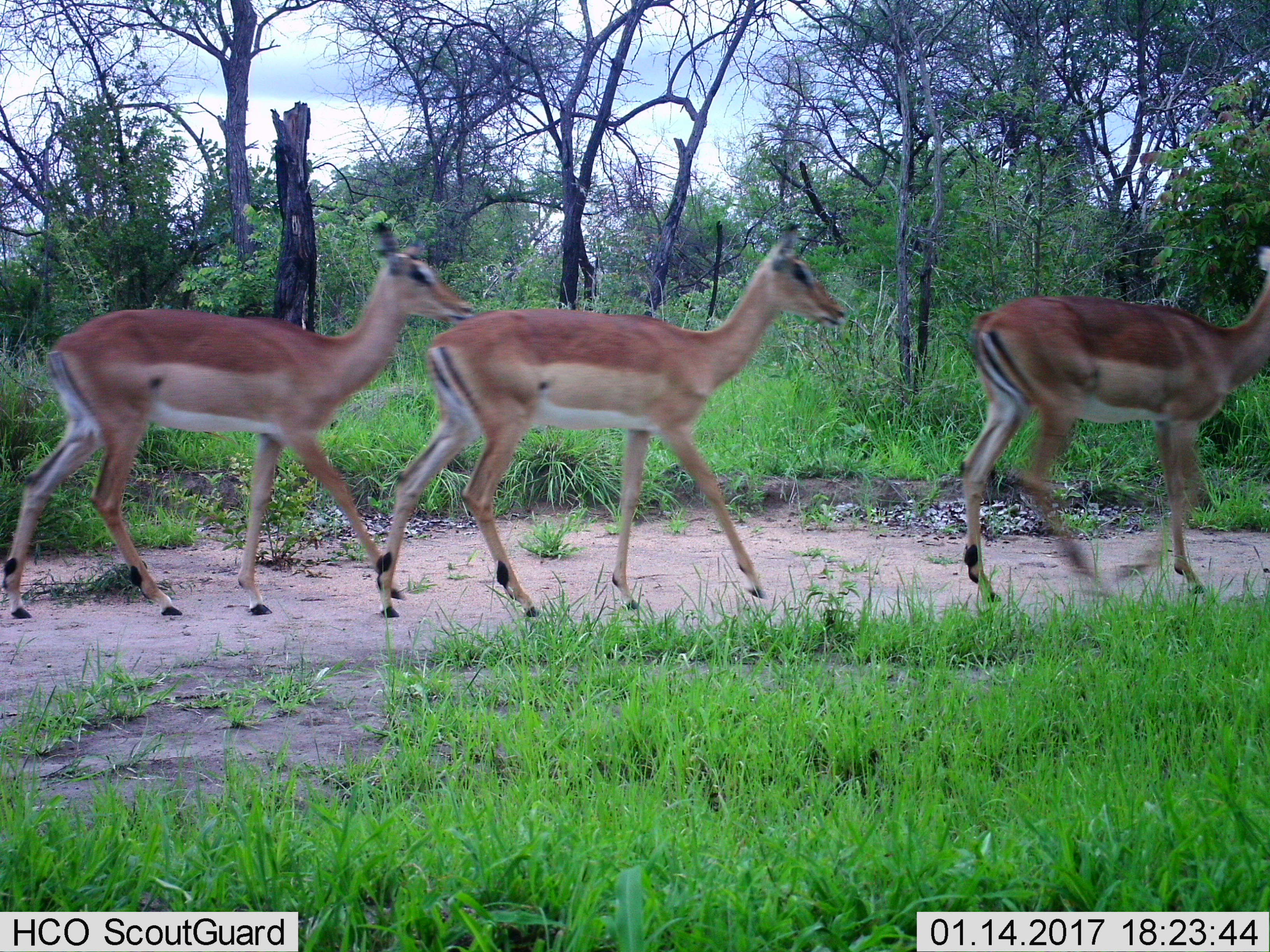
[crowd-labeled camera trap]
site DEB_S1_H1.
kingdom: Animalia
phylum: Chordata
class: Mammalia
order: Artiodactyla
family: Bovidae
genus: Aepyceros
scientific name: Aepyceros melampus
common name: impala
Impala (Aepyceros melampus), count 3. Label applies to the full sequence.